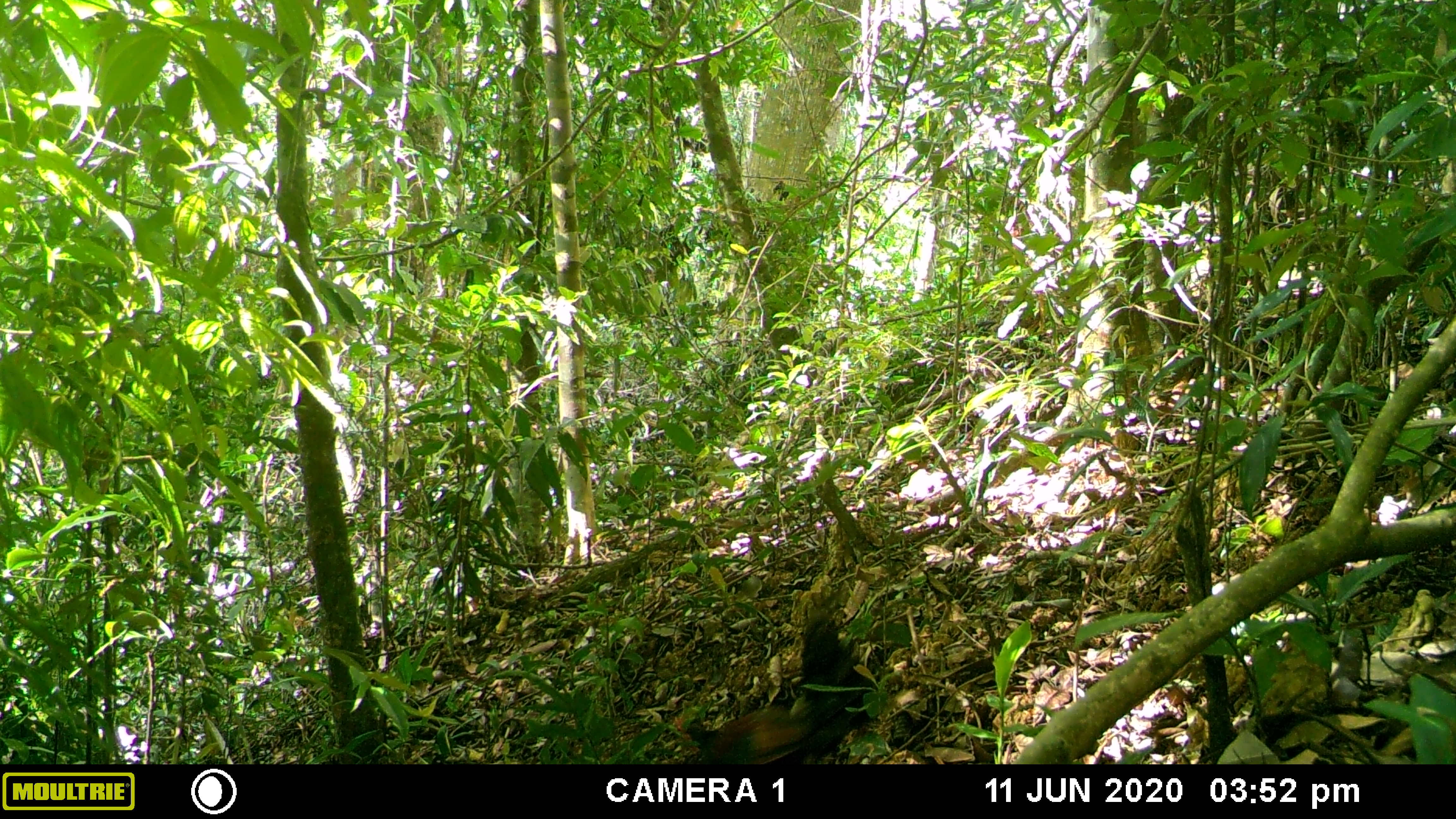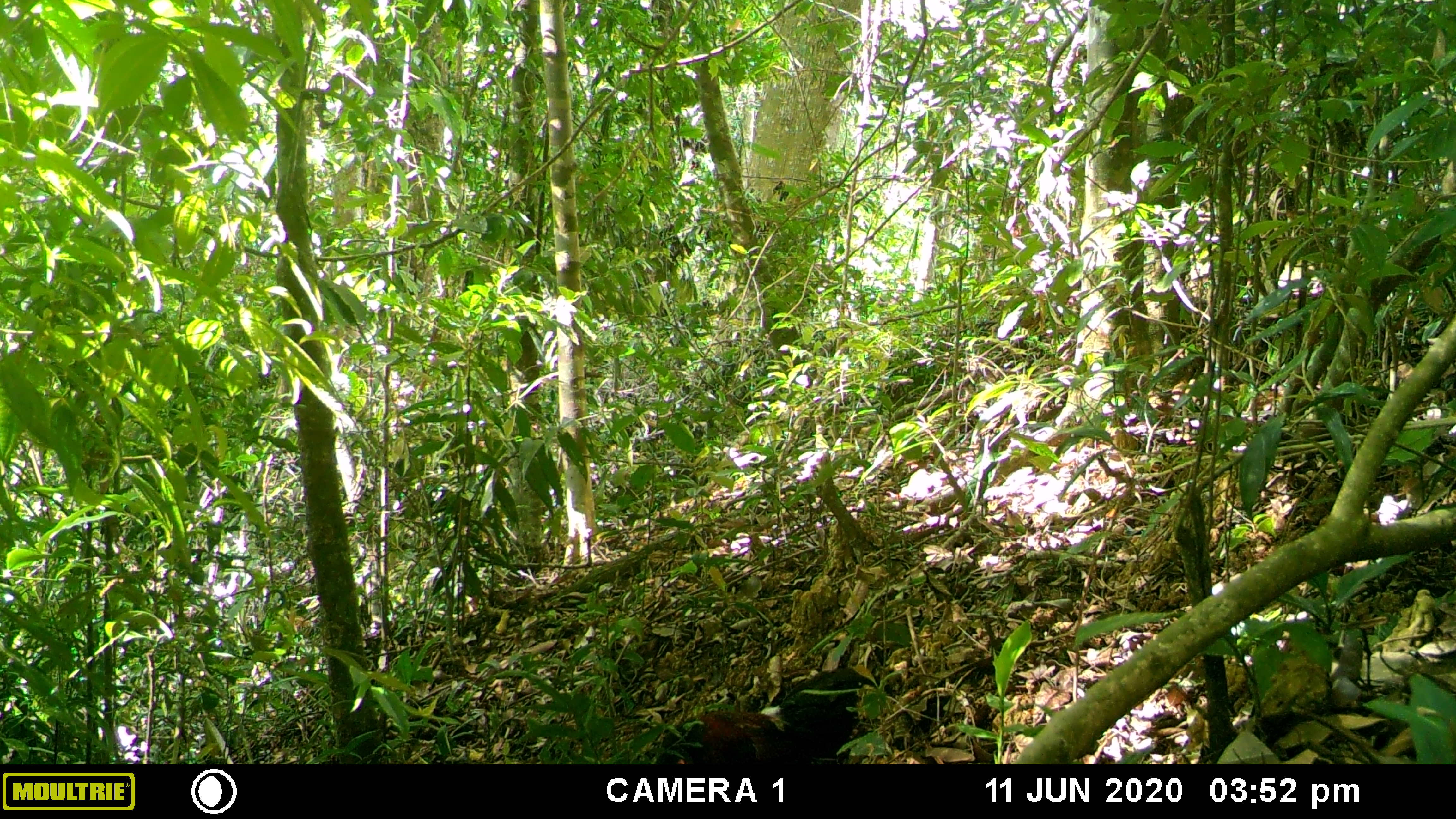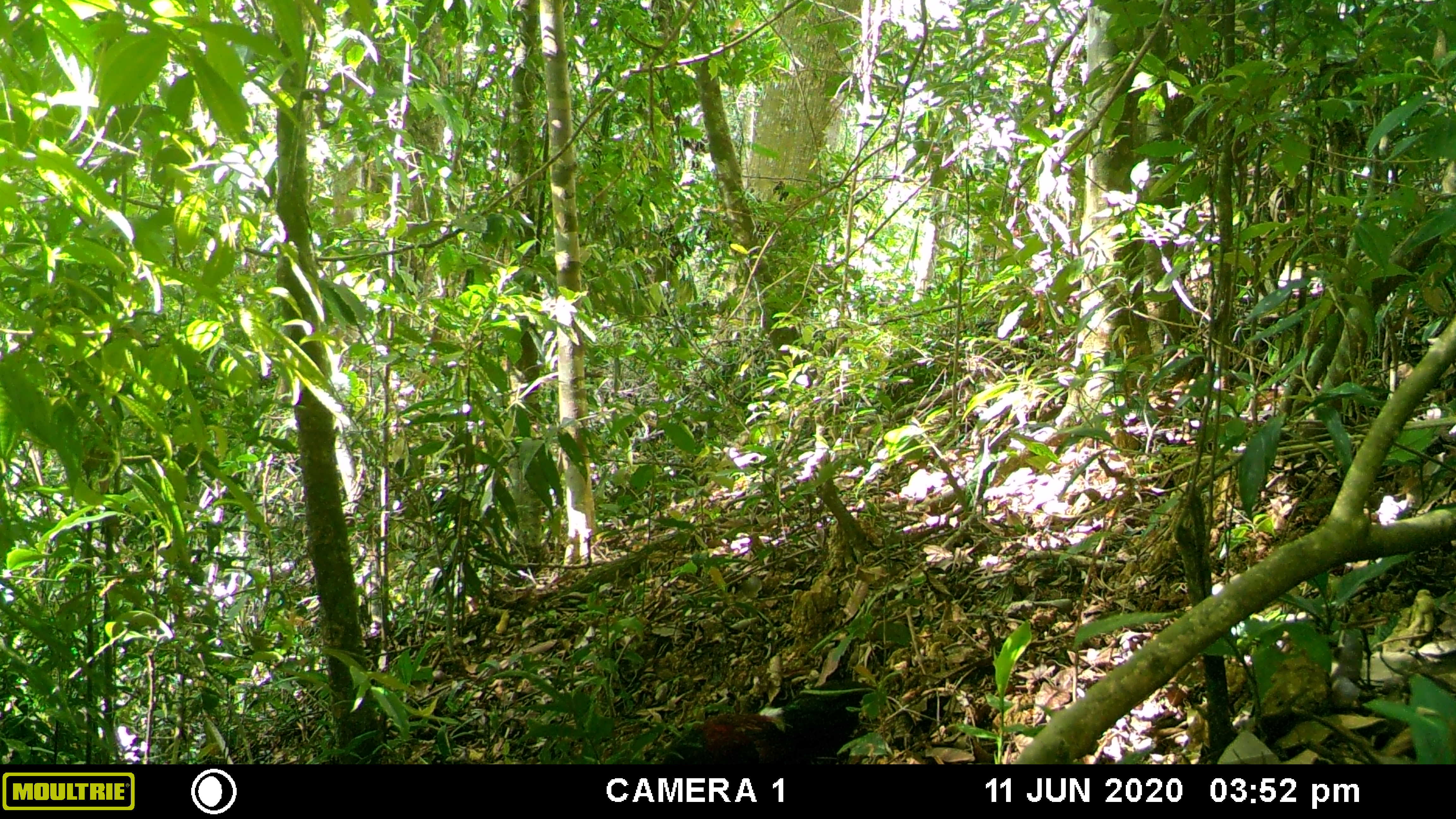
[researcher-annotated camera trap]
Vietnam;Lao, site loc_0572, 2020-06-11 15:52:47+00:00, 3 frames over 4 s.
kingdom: Animalia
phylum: Chordata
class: Aves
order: Galliformes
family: Phasianidae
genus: Gallus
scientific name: Gallus gallus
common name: red junglefowl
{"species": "red junglefowl (Gallus gallus)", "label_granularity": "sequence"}